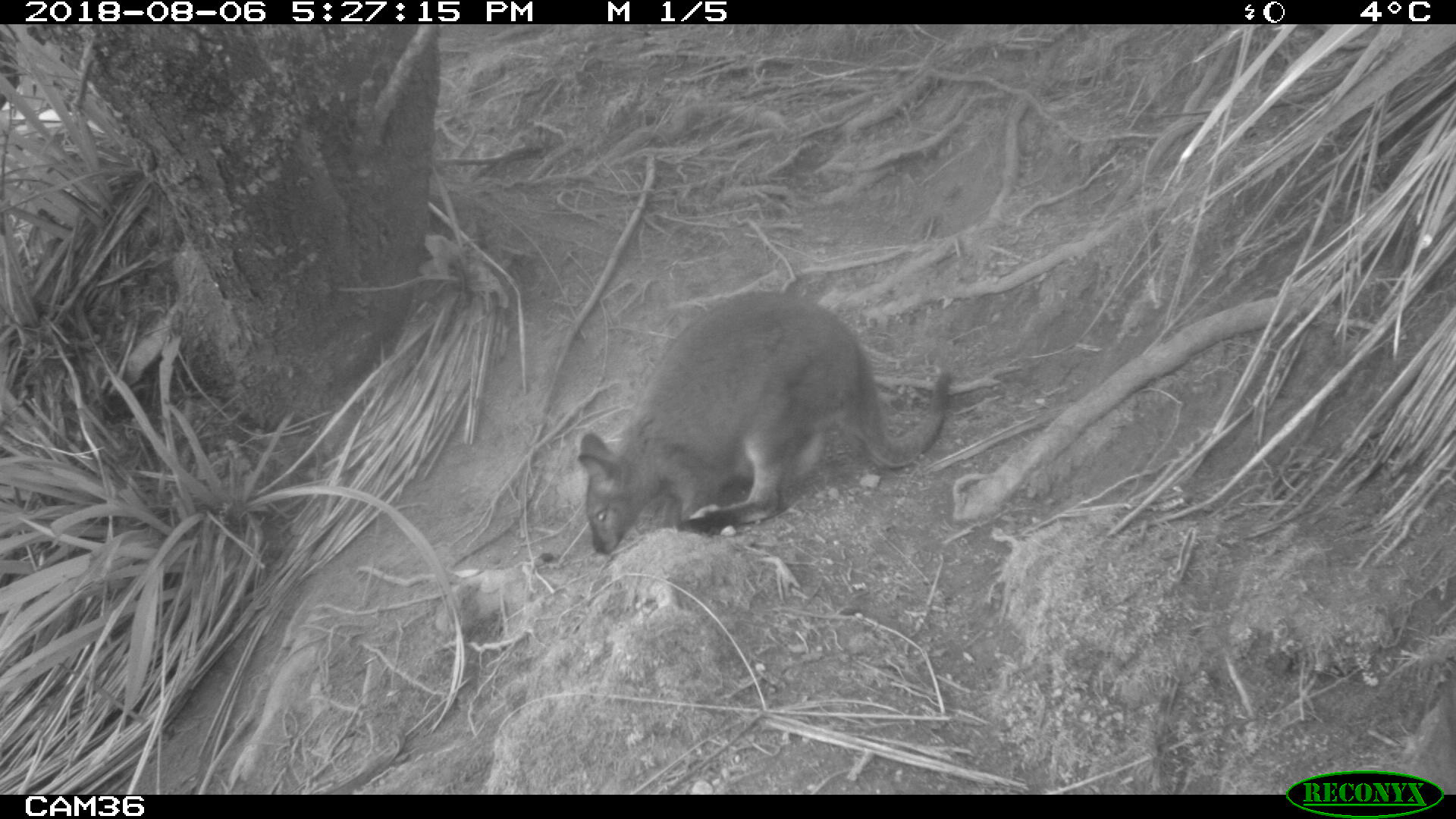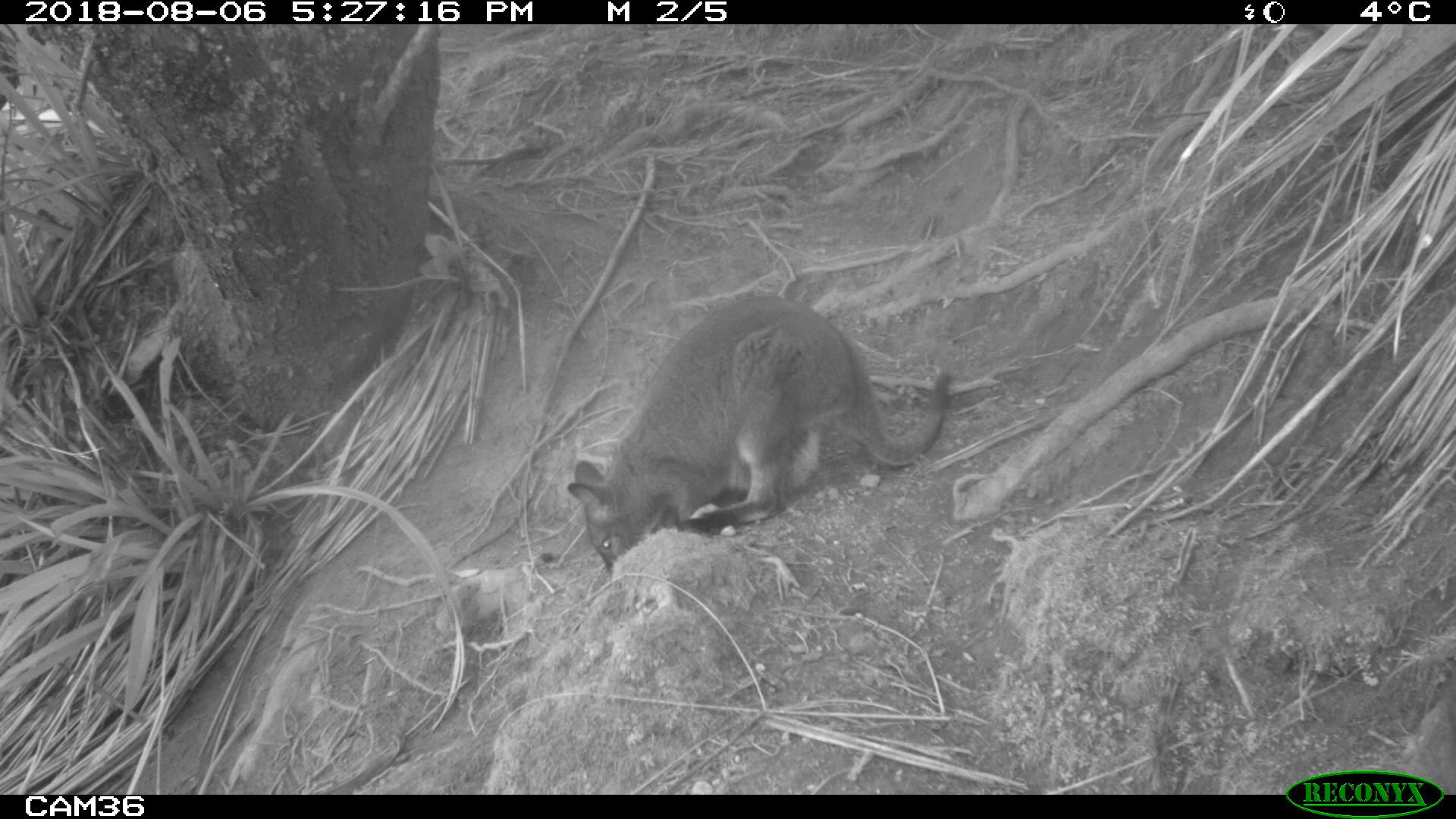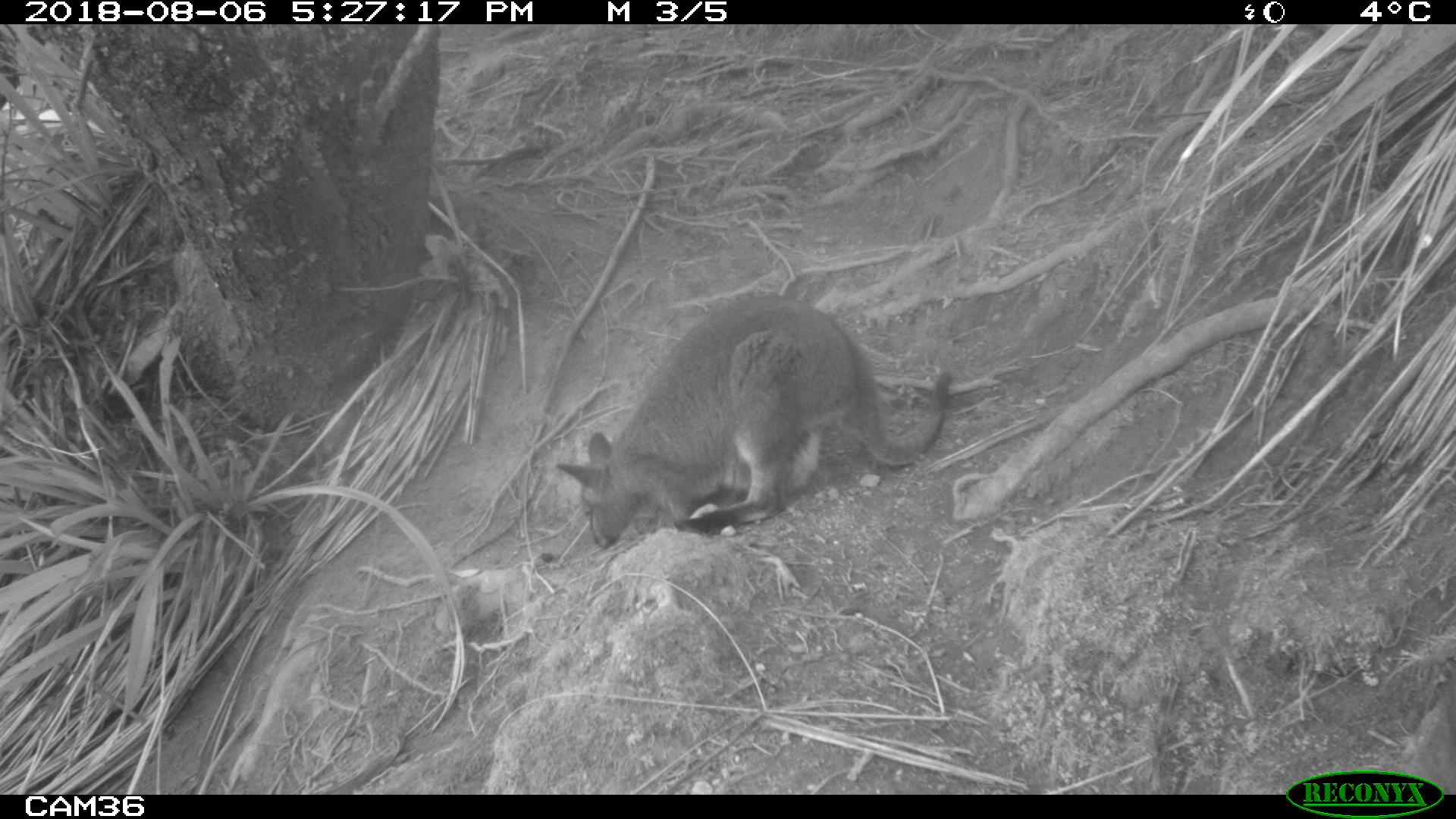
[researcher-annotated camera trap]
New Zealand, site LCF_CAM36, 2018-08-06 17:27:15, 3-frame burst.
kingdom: Animalia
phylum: Chordata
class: Mammalia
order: Diprotodontia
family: Macropodidae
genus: Notamacropus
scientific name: Notamacropus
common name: wallaby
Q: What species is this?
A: Wallaby (Notamacropus).